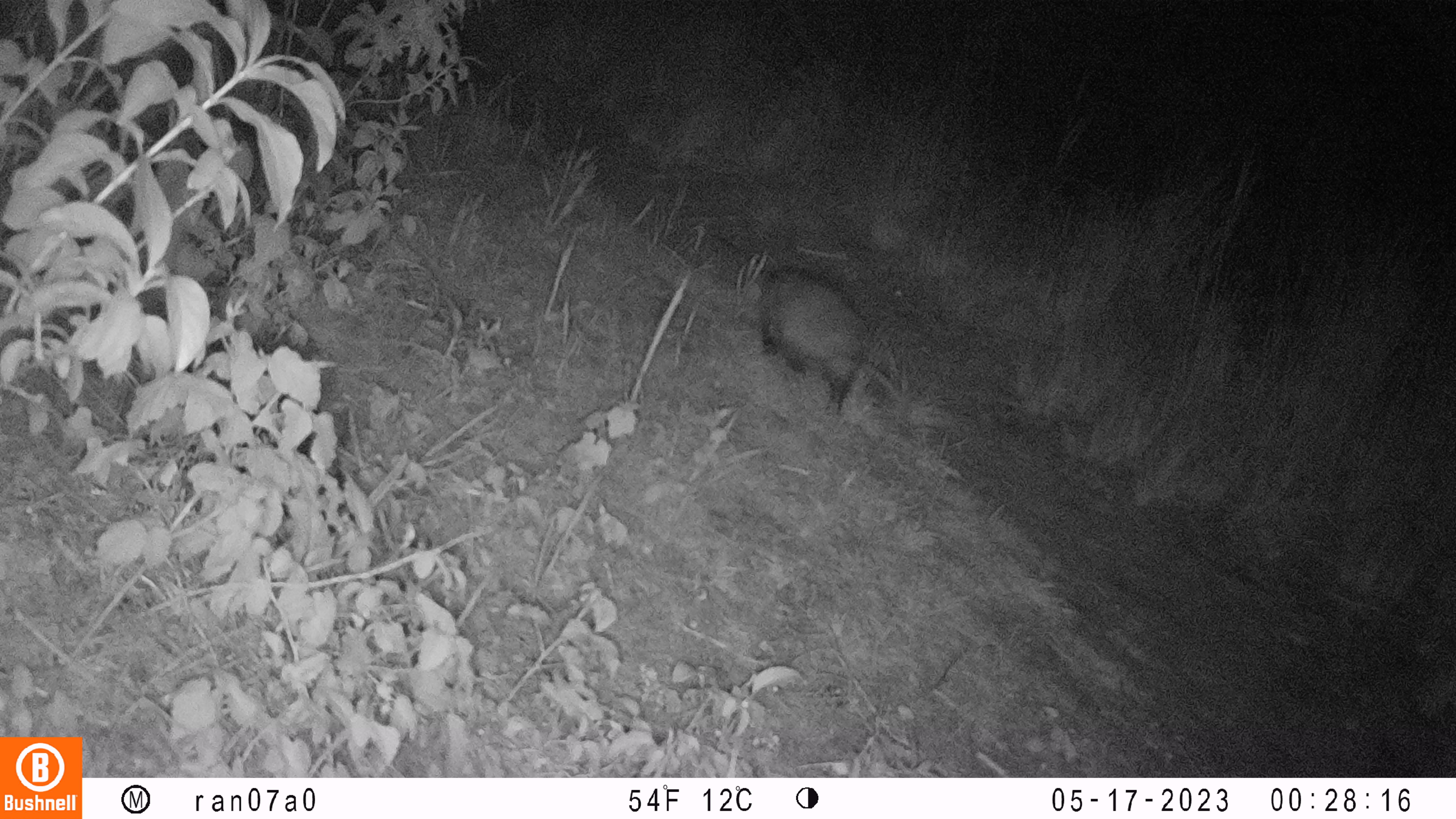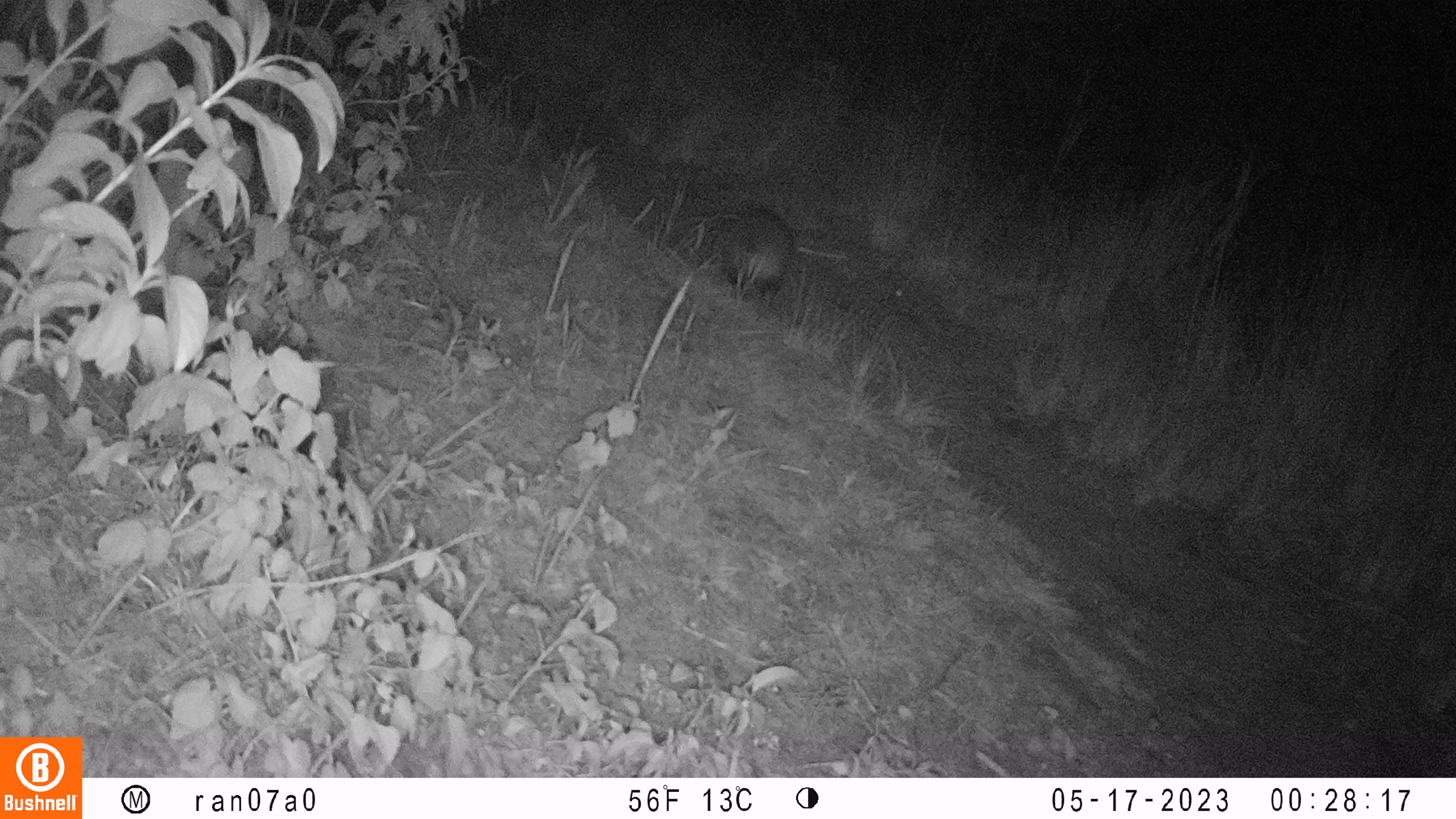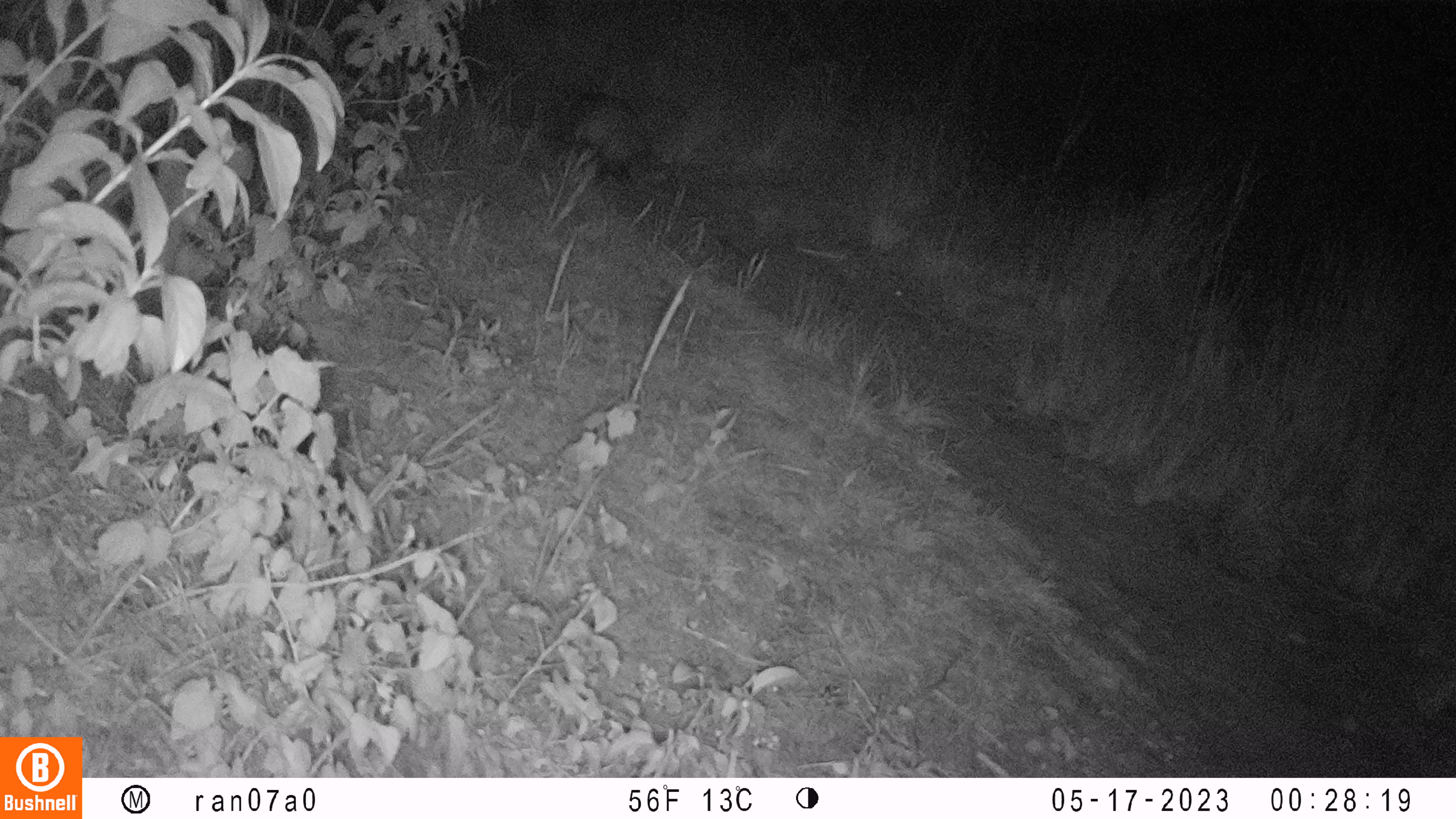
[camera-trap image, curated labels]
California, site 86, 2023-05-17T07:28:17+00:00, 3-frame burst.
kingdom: Animalia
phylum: Chordata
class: Mammalia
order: Didelphimorphia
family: Didelphidae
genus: Didelphis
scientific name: Didelphis virginiana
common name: virginia opossum